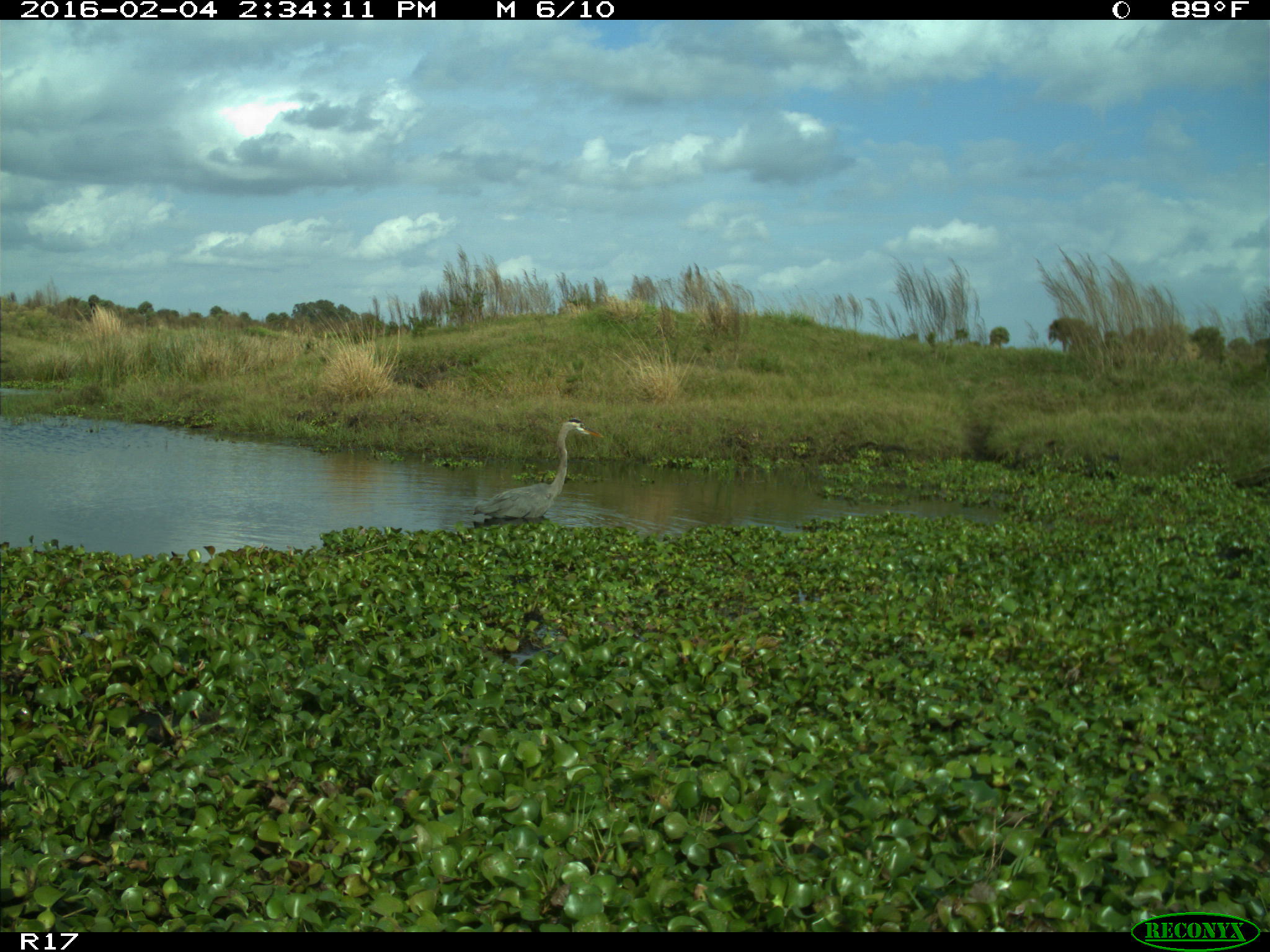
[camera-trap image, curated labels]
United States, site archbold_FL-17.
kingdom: Animalia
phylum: Chordata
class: Aves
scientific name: Aves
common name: birds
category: unidentified bird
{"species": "unidentified bird (birds) (Aves)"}